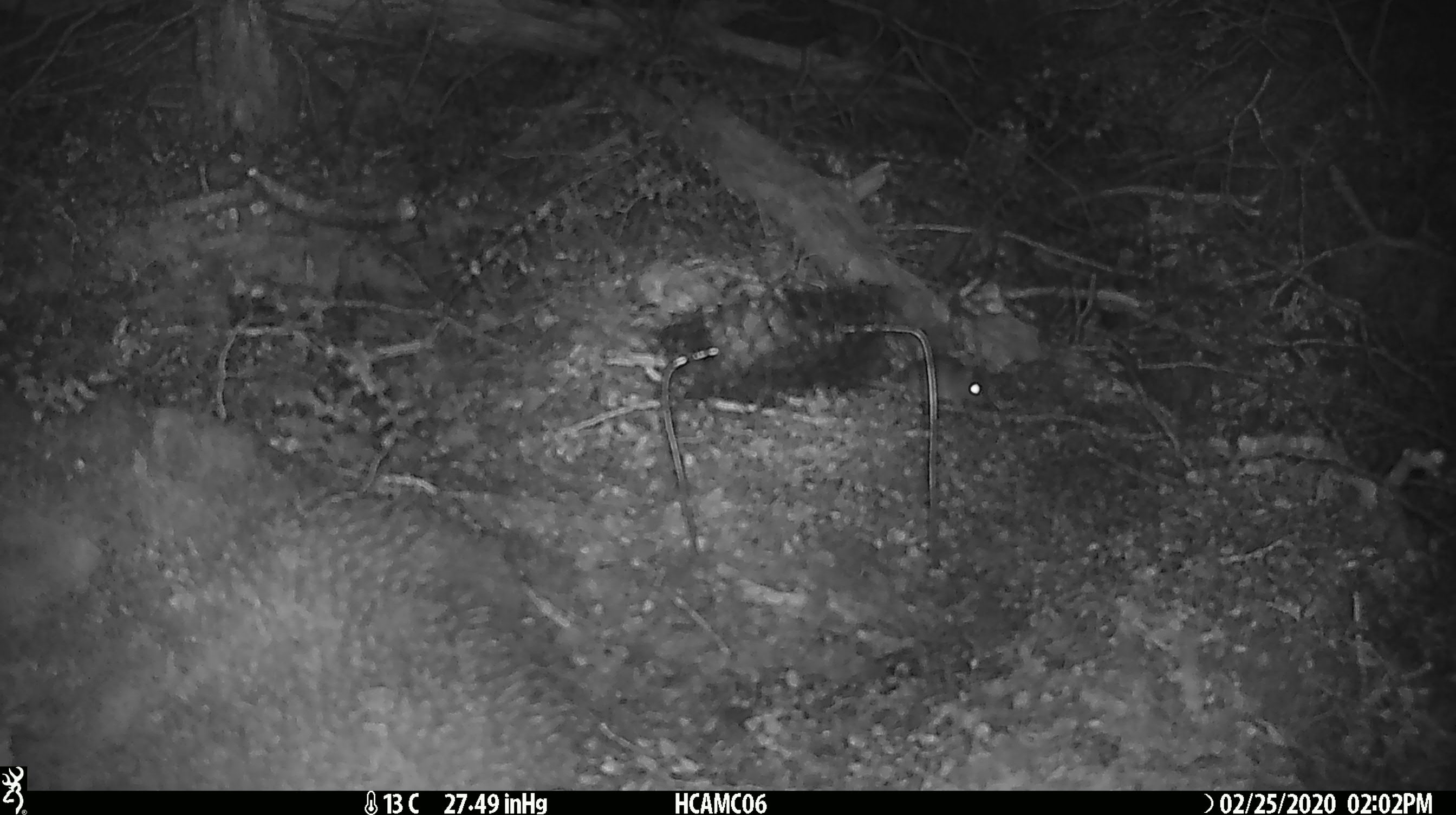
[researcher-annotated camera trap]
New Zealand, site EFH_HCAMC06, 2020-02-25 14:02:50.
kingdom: Animalia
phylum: Chordata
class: Mammalia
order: Rodentia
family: Muridae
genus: Mus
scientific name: Mus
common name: mouse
Mouse (Mus).